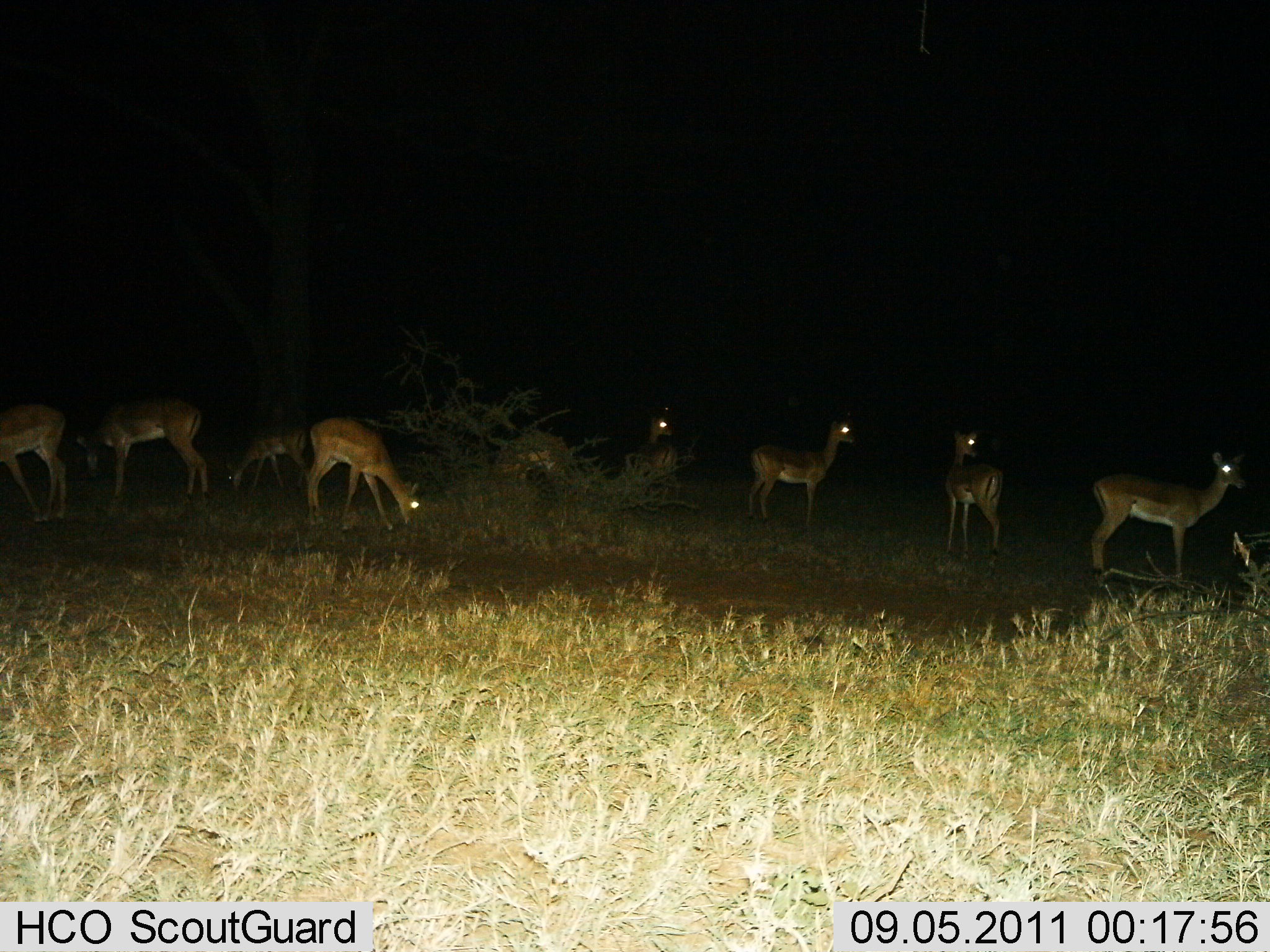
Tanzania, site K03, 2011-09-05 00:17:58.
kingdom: Animalia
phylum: Chordata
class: Mammalia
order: Artiodactyla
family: Bovidae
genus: Redunca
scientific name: Redunca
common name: reedbuck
Reedbuck (Redunca), count 9. Behavior (volunteer vote fractions): standing 67%, resting 11%, moving 0%, interacting 0%. Young present (vote fraction): 0%. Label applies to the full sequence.